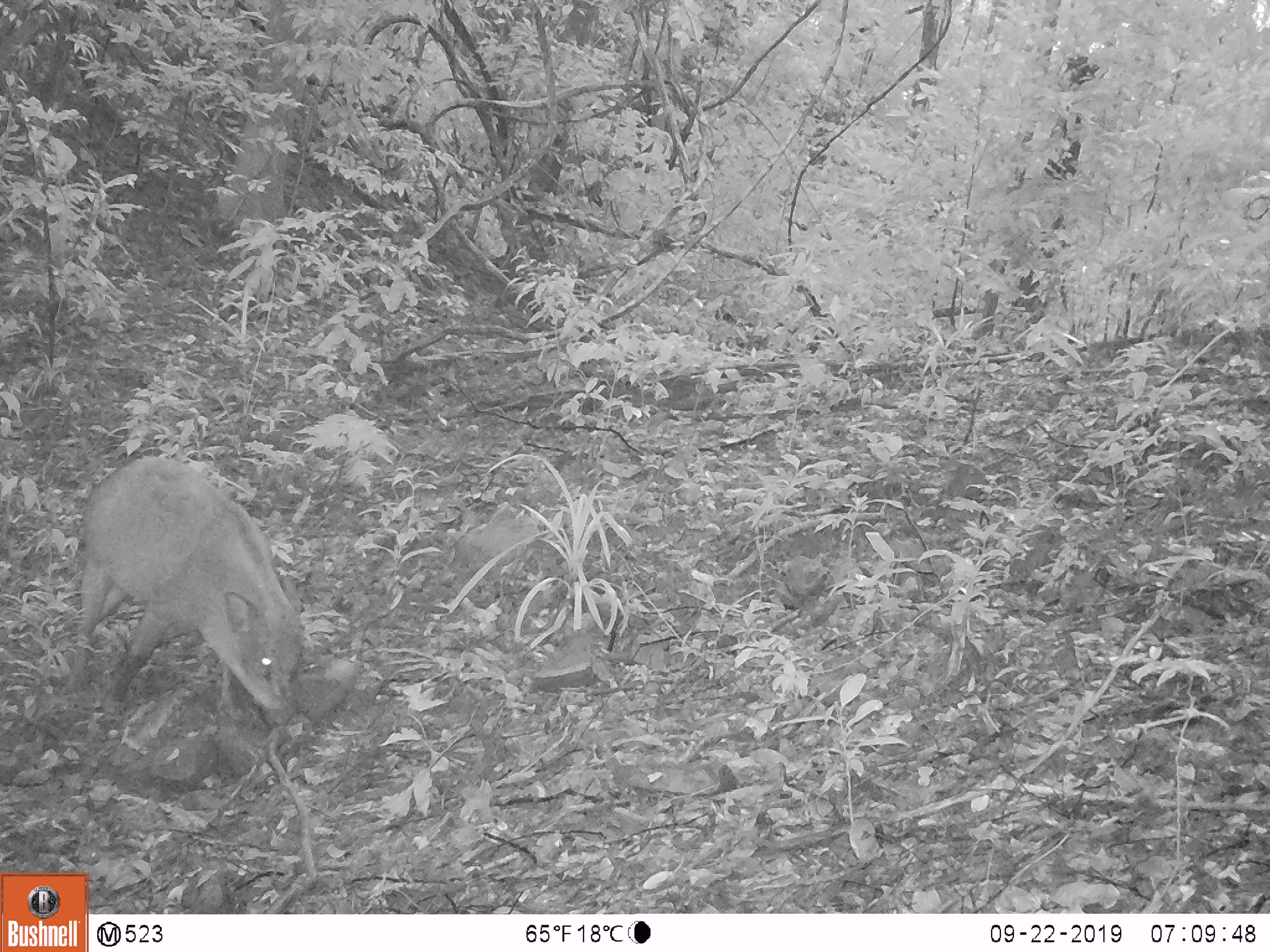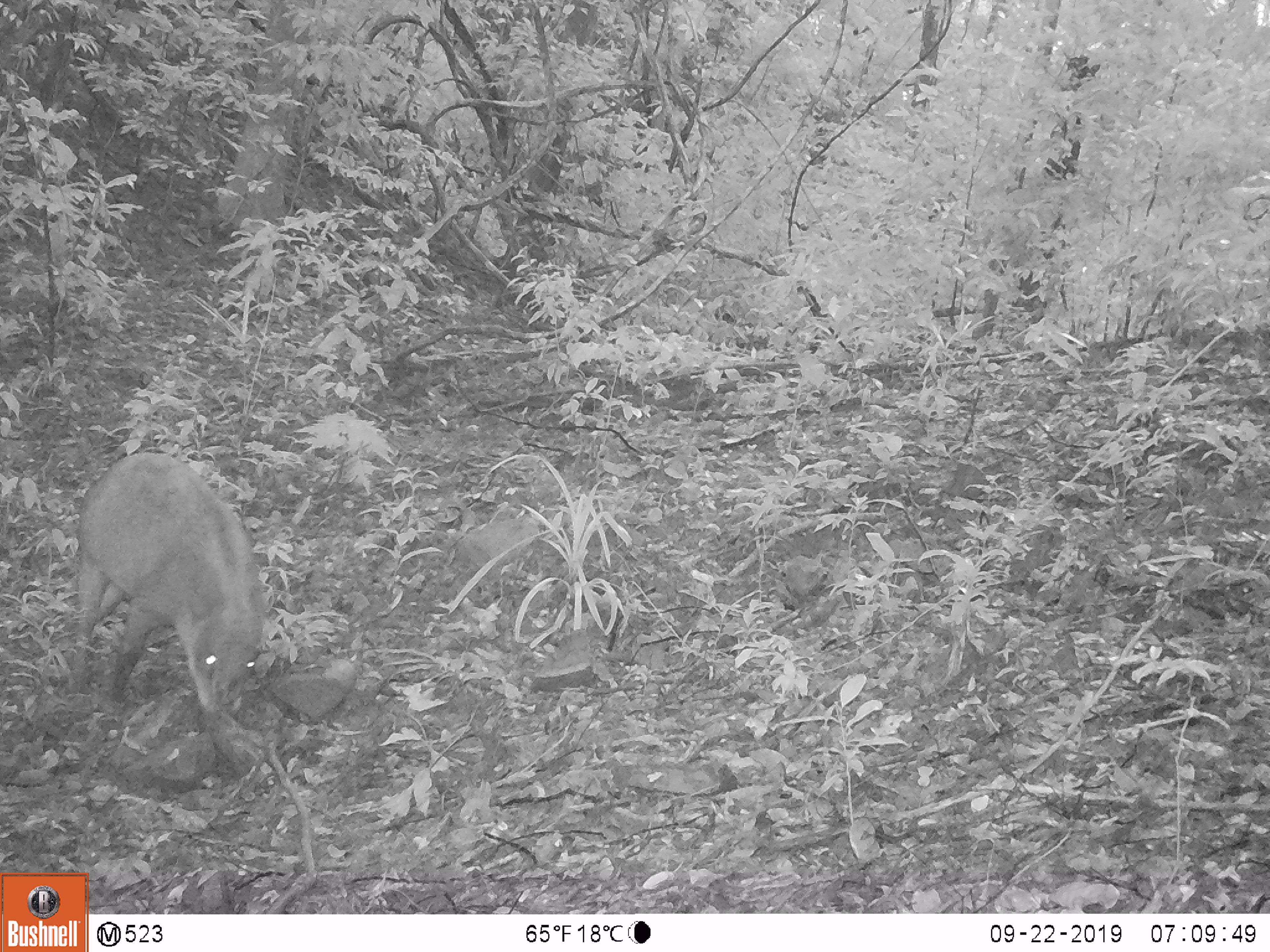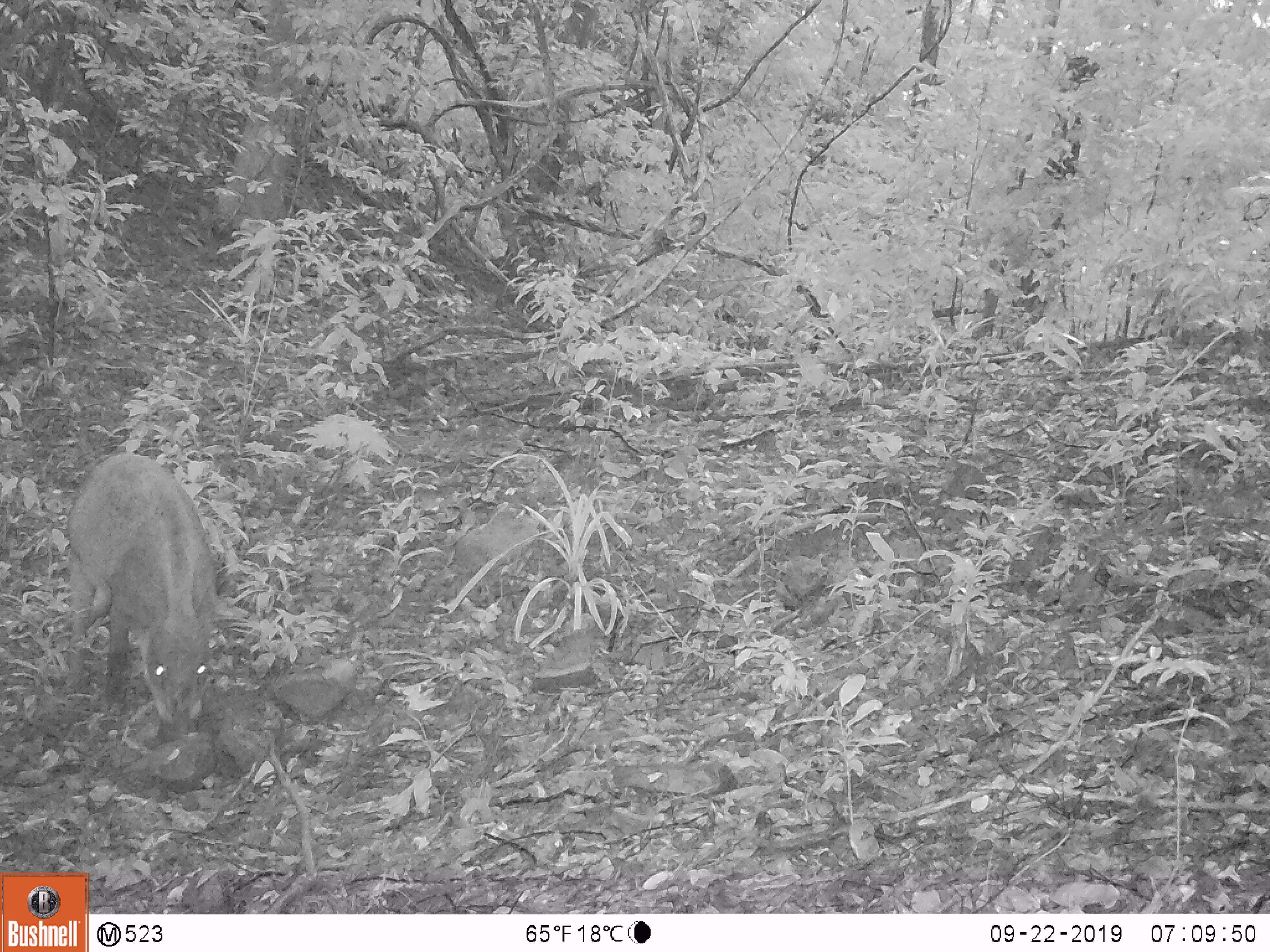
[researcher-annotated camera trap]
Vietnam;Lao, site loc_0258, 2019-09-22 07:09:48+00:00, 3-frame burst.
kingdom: Animalia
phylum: Chordata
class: Mammalia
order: Artiodactyla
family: Suidae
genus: Sus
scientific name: Sus scrofa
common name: eurasian wild pig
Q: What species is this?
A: Eurasian wild pig (Sus scrofa).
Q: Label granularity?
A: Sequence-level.